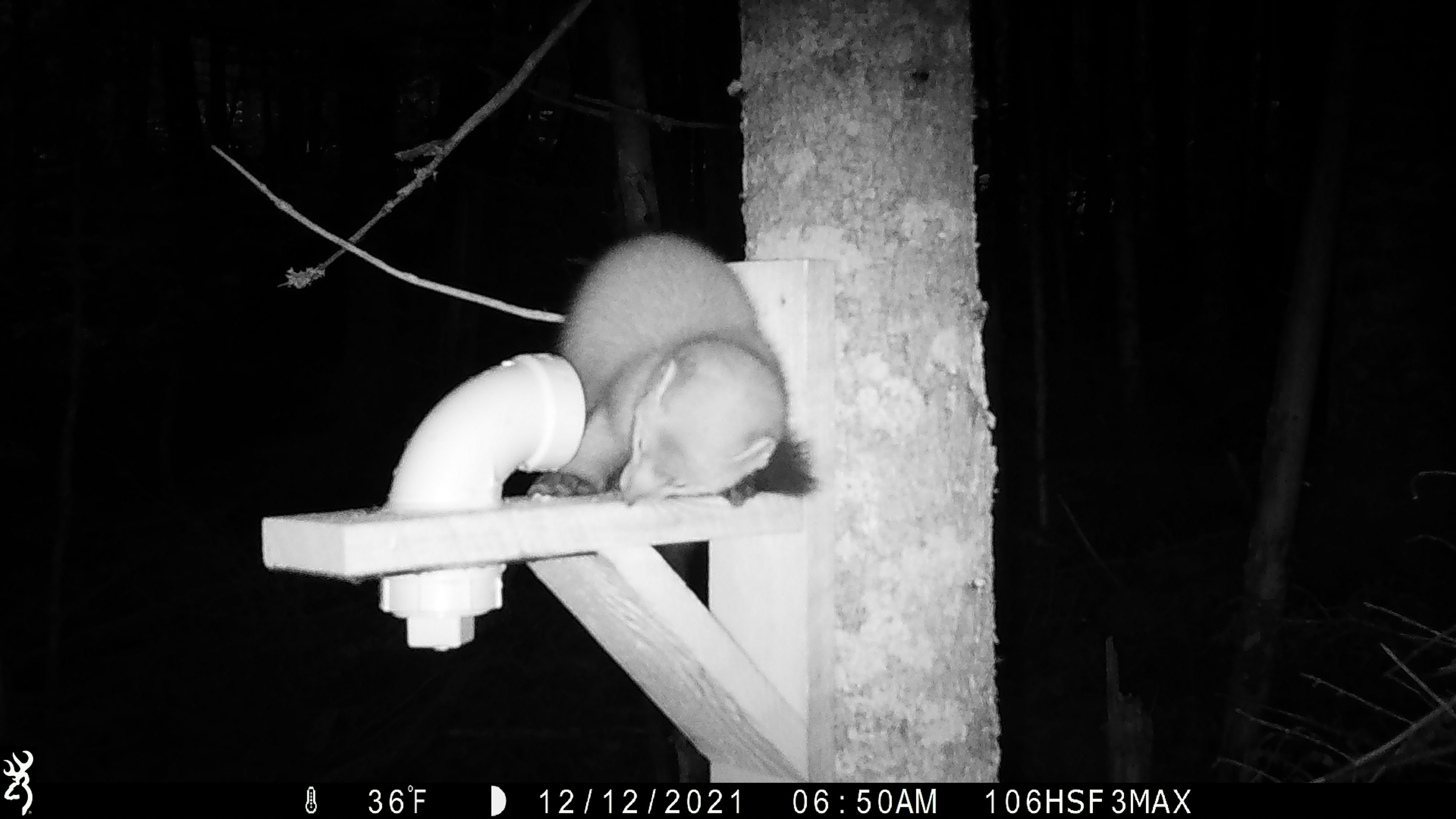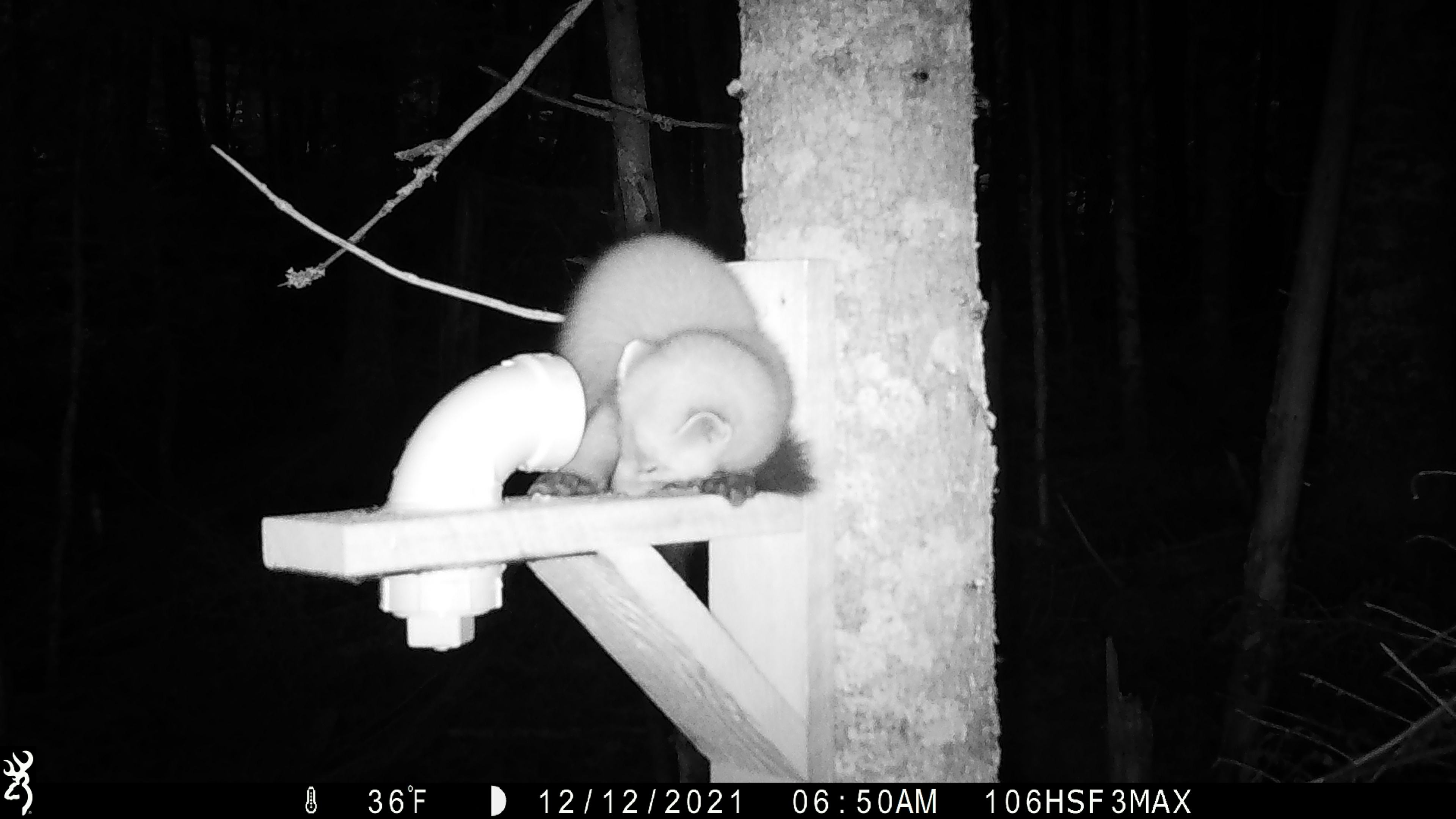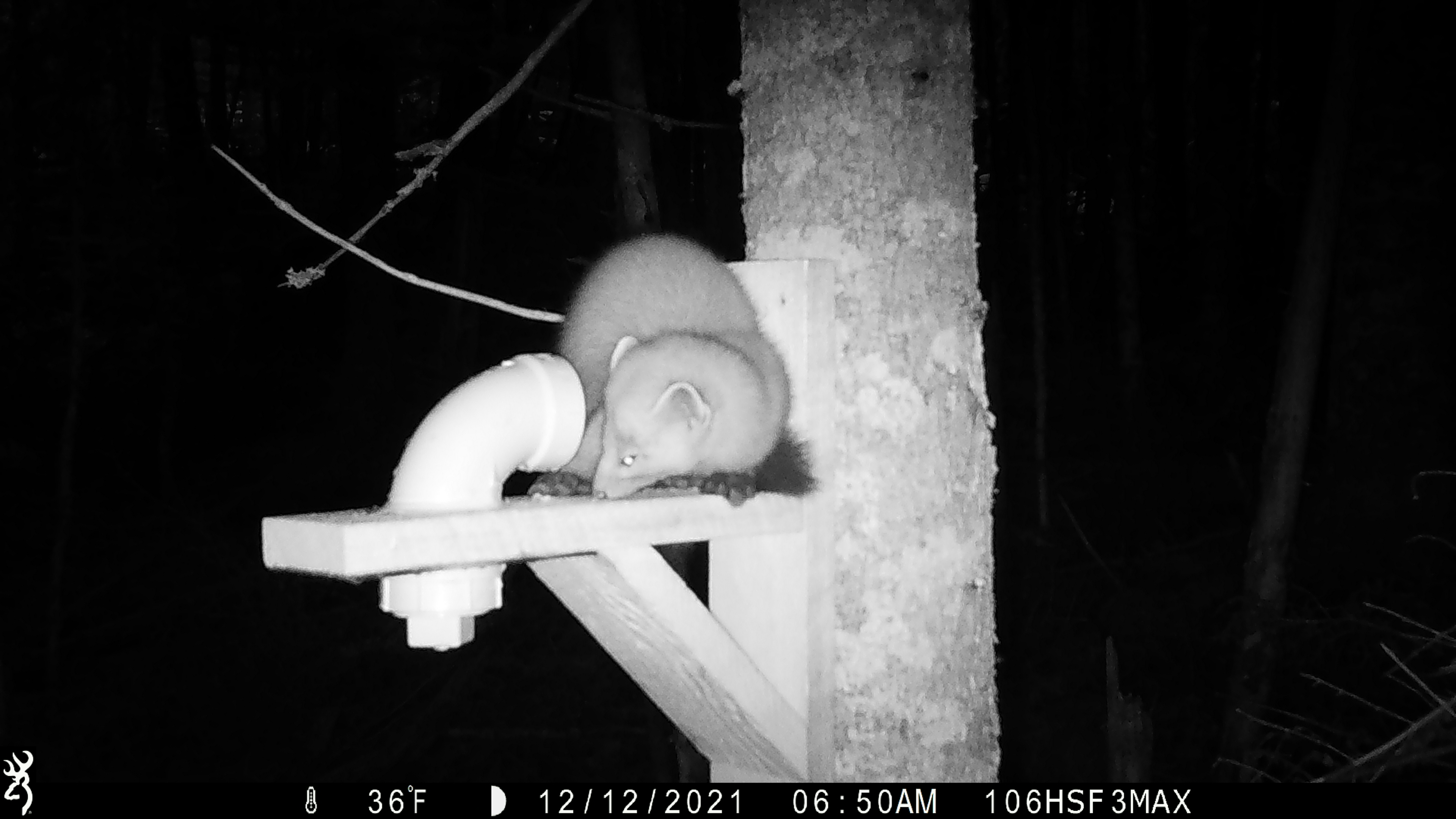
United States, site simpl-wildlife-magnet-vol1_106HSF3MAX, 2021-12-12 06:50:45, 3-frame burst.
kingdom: Animalia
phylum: Chordata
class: Mammalia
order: Carnivora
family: Mustelidae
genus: Martes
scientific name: Martes americana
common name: american marten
American marten (Martes americana).